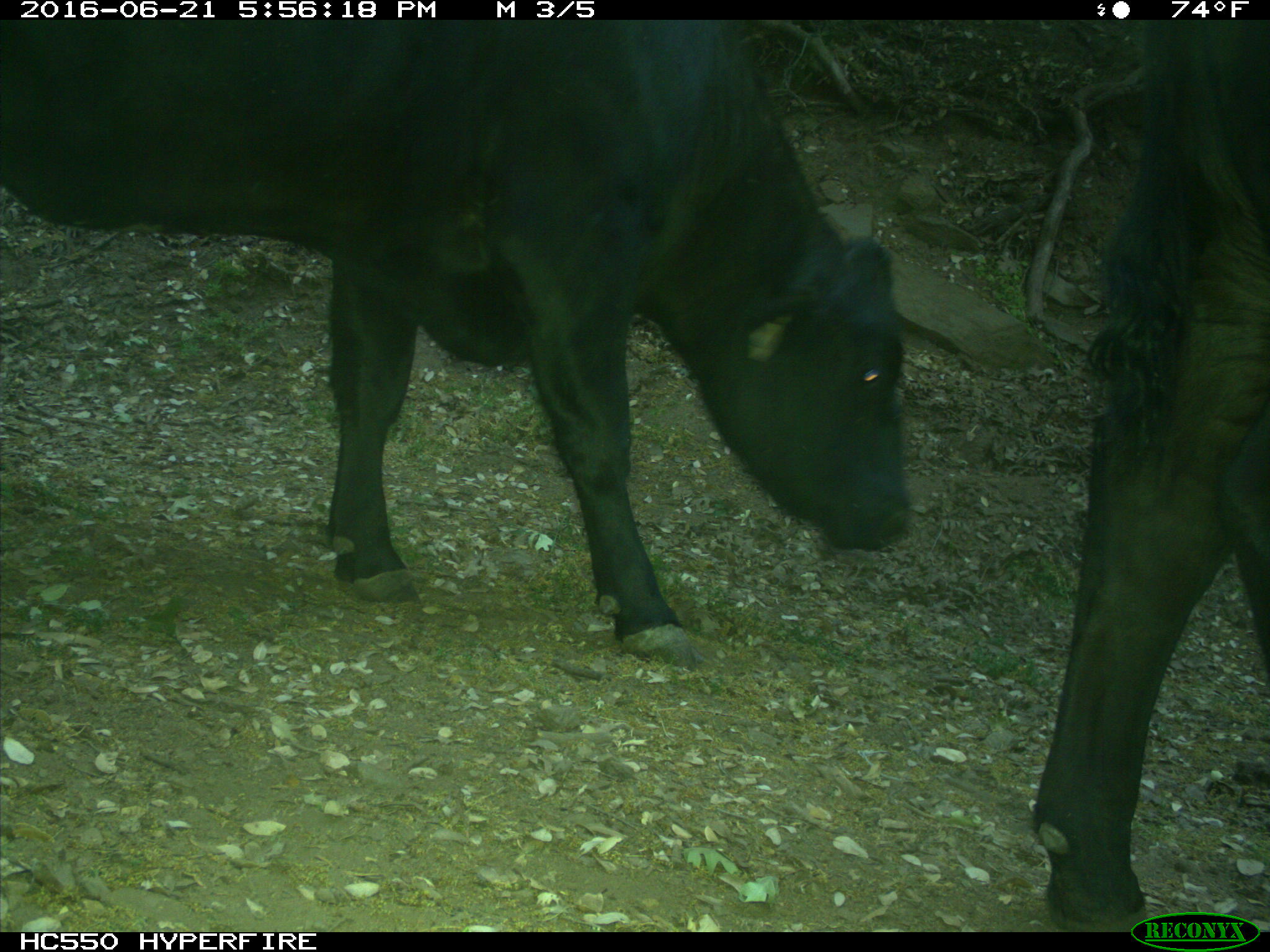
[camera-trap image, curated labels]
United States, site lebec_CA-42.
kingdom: Animalia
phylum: Chordata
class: Mammalia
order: Artiodactyla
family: Bovidae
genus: Bos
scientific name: Bos taurus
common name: domestic cow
Bos taurus (domestic cow).